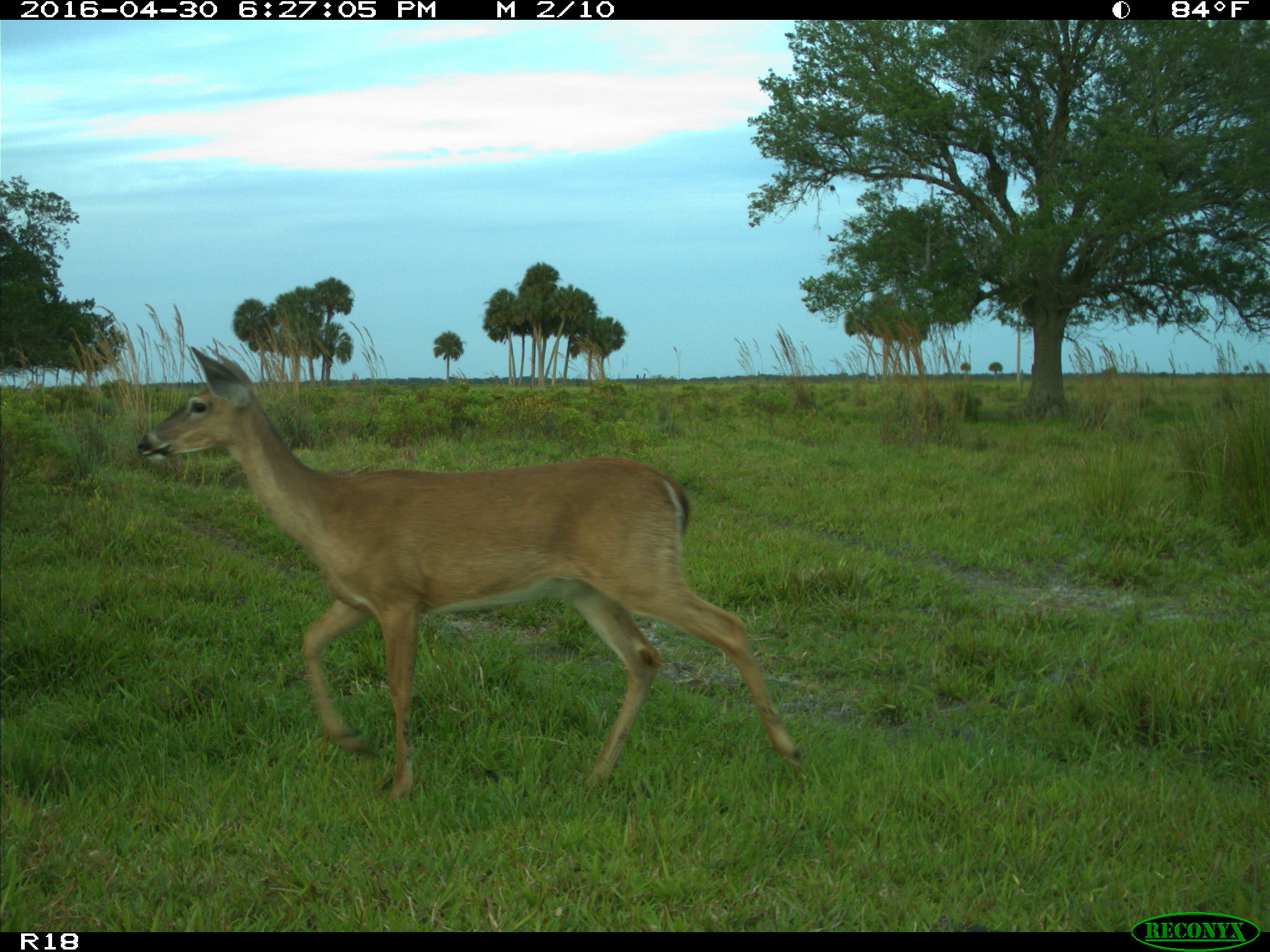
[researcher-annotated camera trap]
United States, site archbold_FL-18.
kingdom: Animalia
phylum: Chordata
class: Mammalia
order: Artiodactyla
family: Cervidae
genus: Odocoileus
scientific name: Odocoileus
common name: deer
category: unidentified deer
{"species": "unidentified deer (deer) (Odocoileus)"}